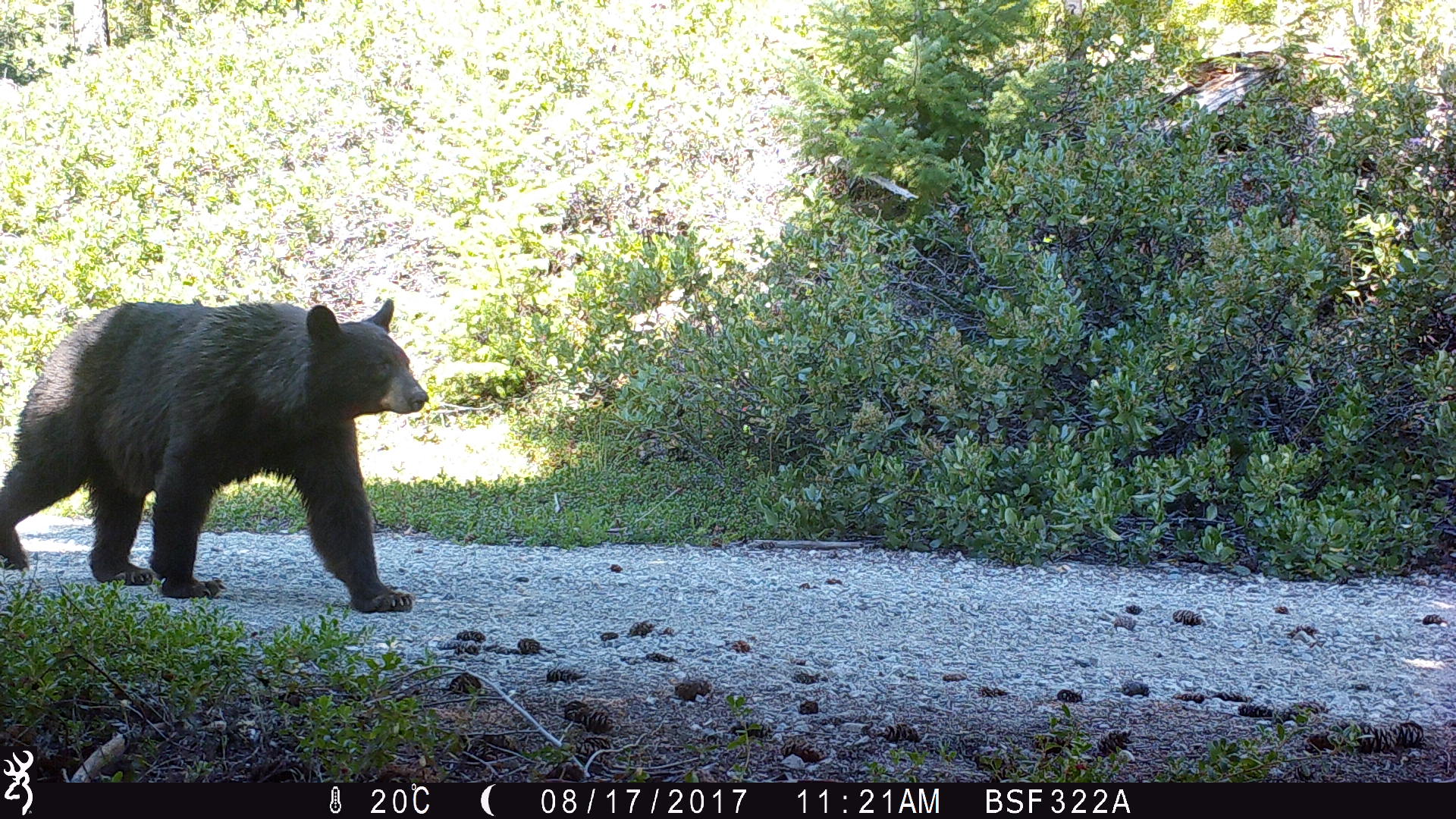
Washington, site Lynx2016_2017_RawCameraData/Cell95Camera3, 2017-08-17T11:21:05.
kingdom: Animalia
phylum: Chordata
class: Mammalia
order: Carnivora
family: Ursidae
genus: Ursus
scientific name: Ursus americanus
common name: american black bear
Ursus americanus (american black bear). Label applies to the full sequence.